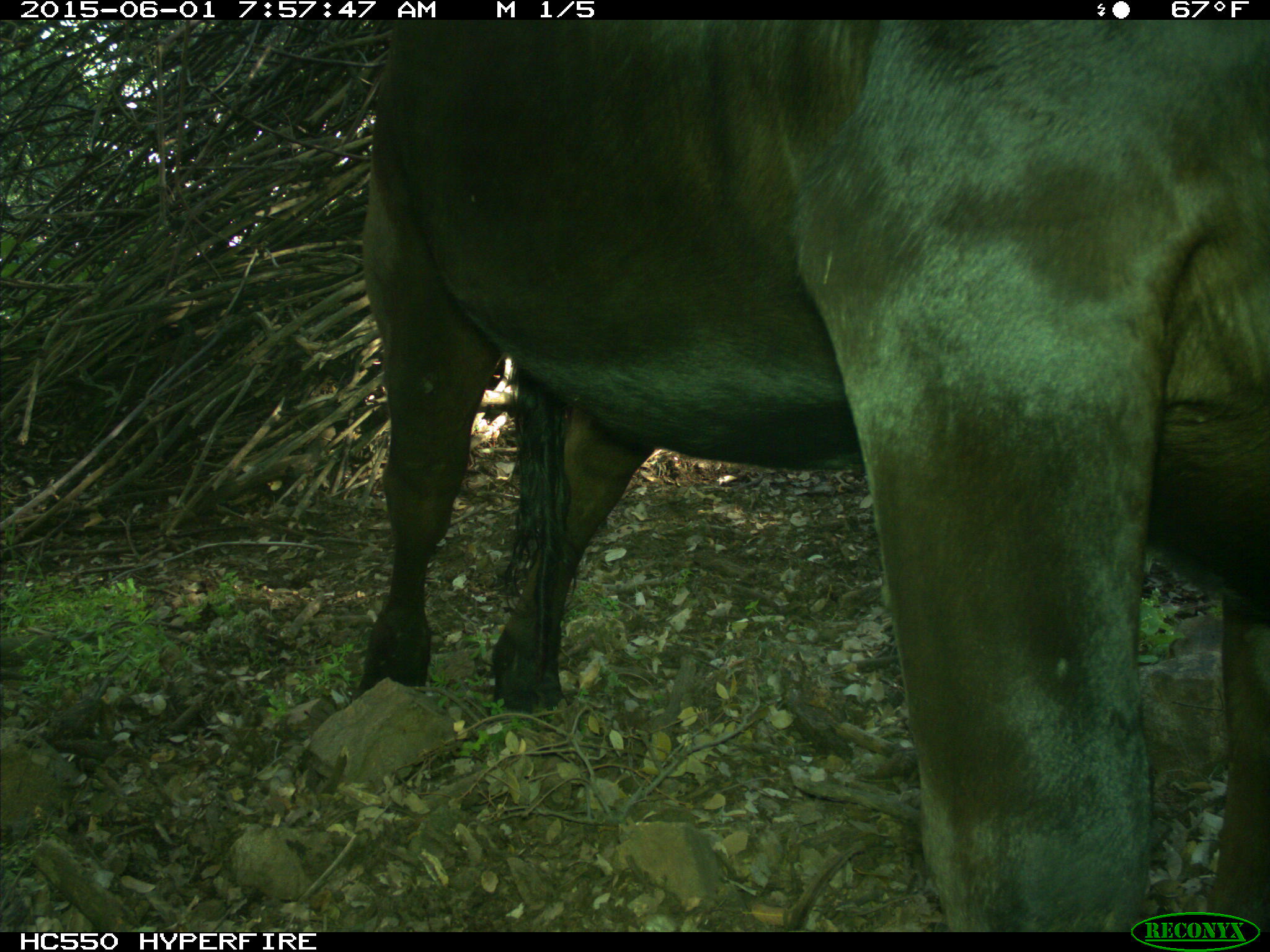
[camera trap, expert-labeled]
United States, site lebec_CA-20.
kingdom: Animalia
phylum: Chordata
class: Mammalia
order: Artiodactyla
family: Bovidae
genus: Bos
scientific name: Bos taurus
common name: domestic cow